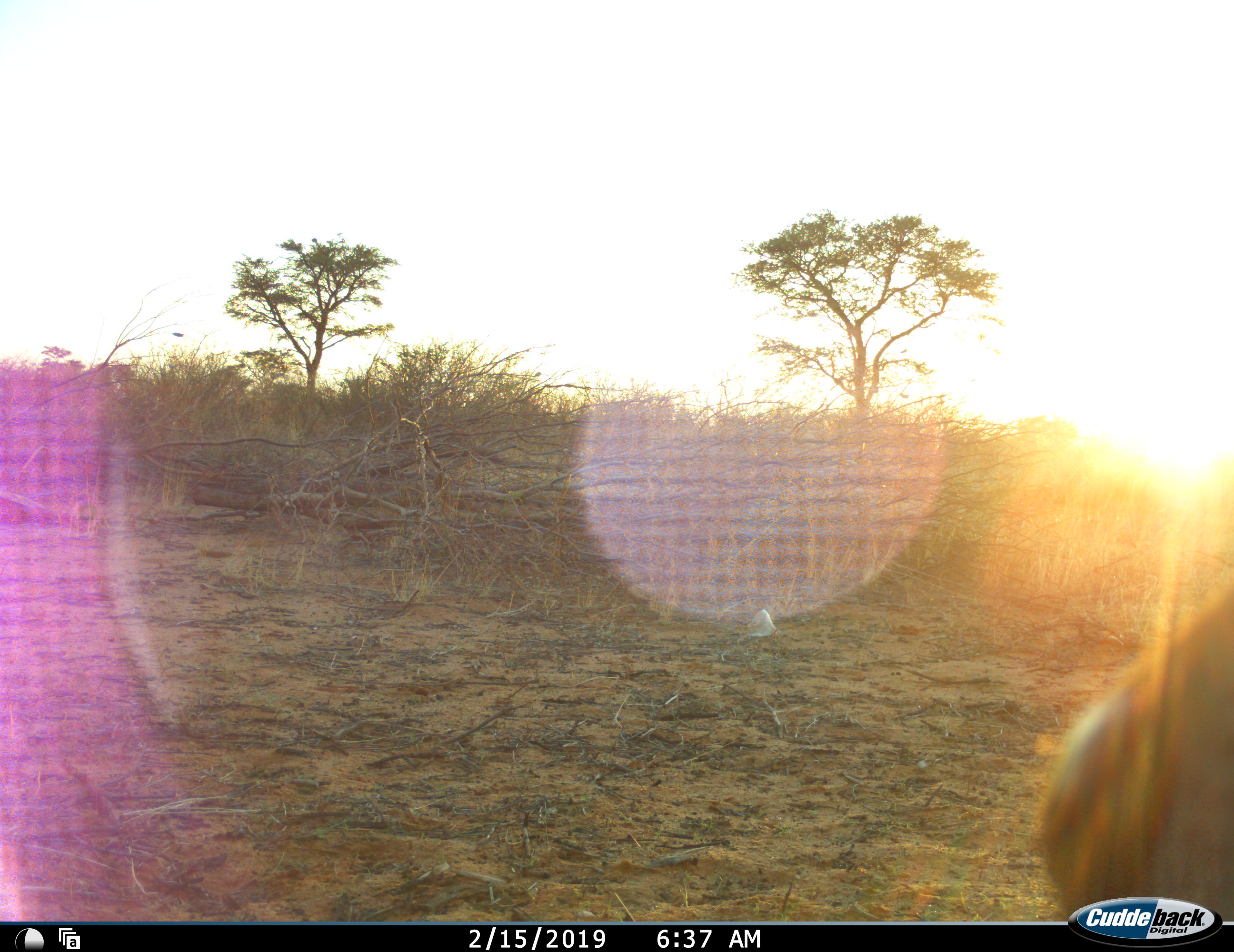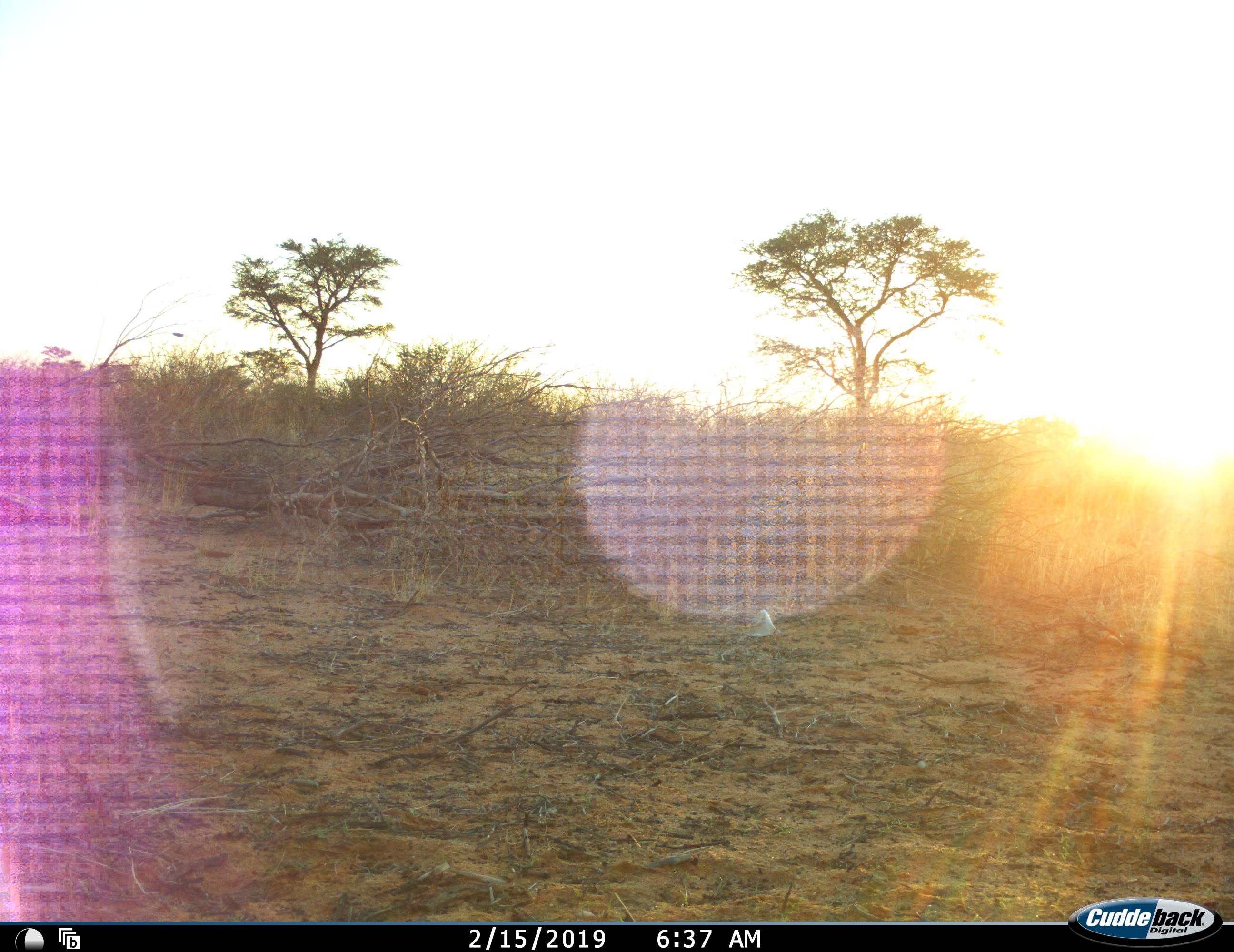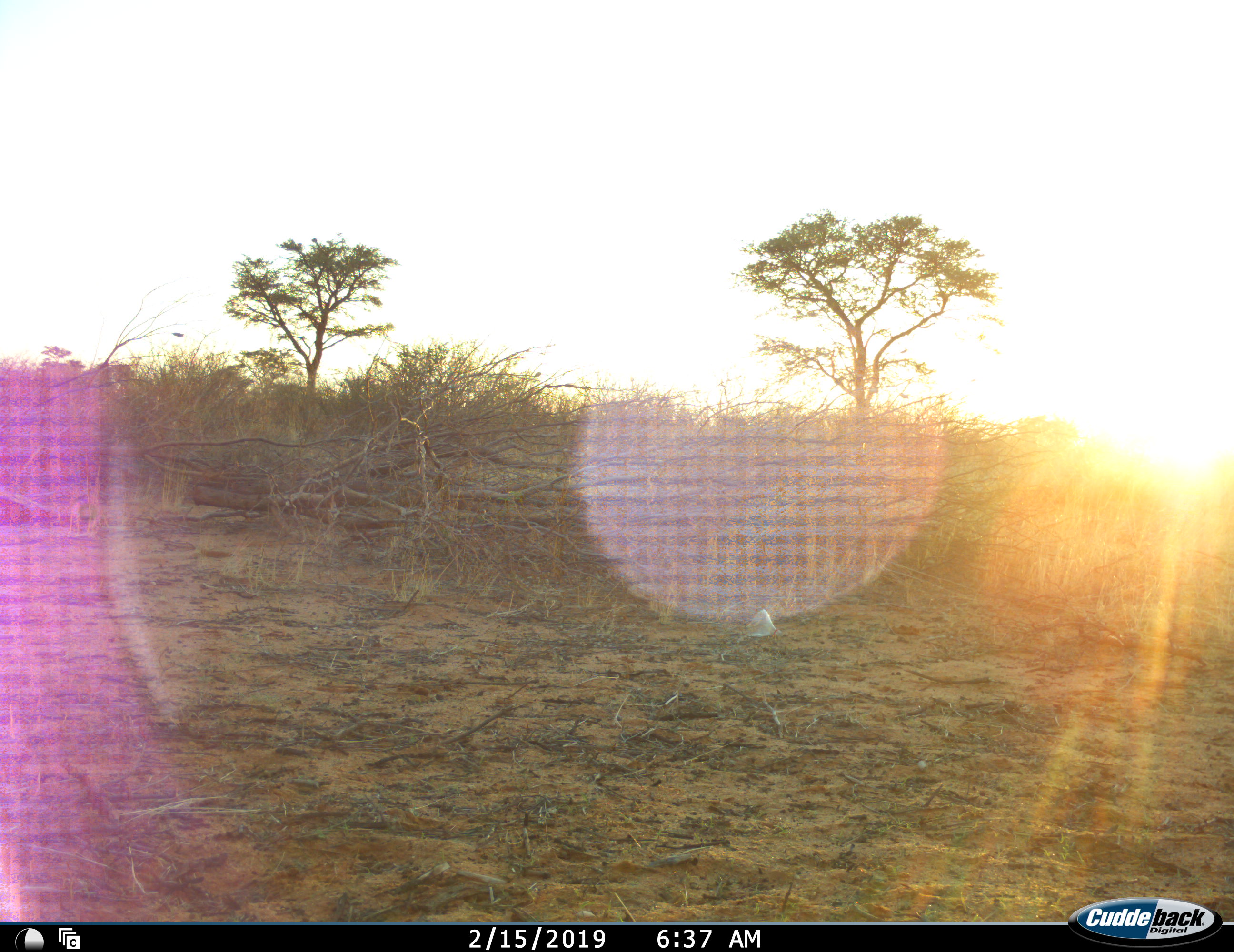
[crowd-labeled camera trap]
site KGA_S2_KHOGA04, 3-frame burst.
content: unidentified animal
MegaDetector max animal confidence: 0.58